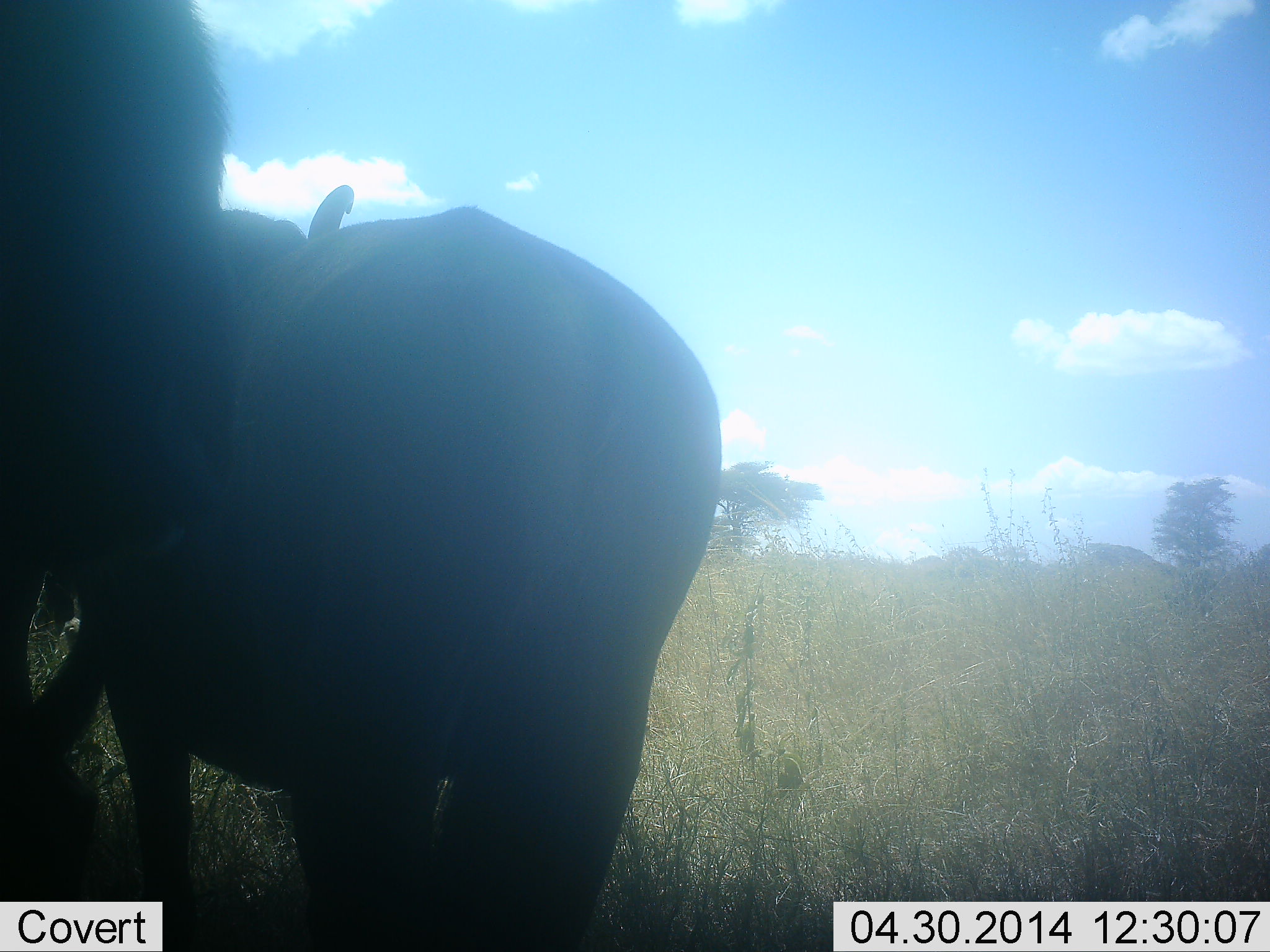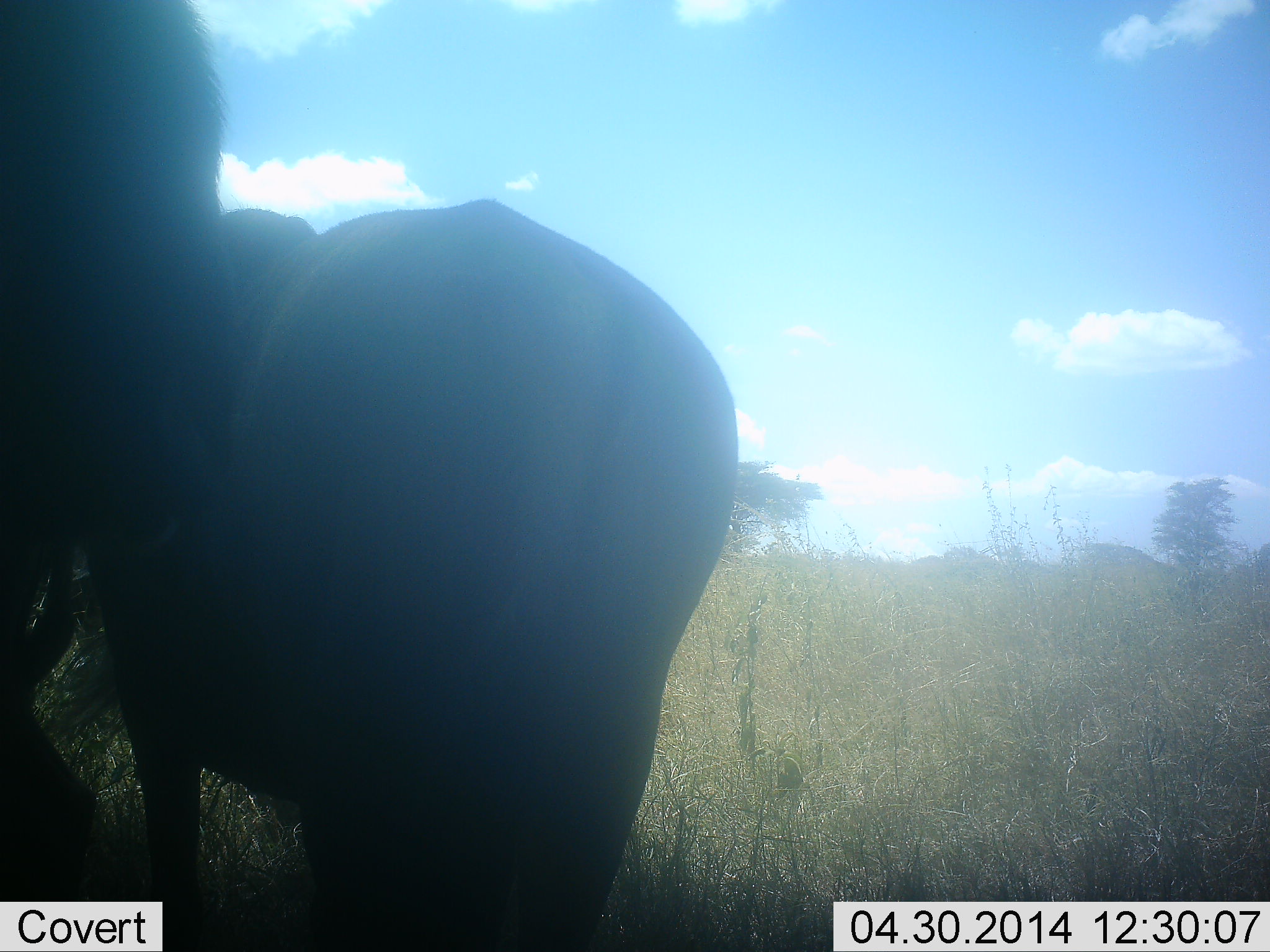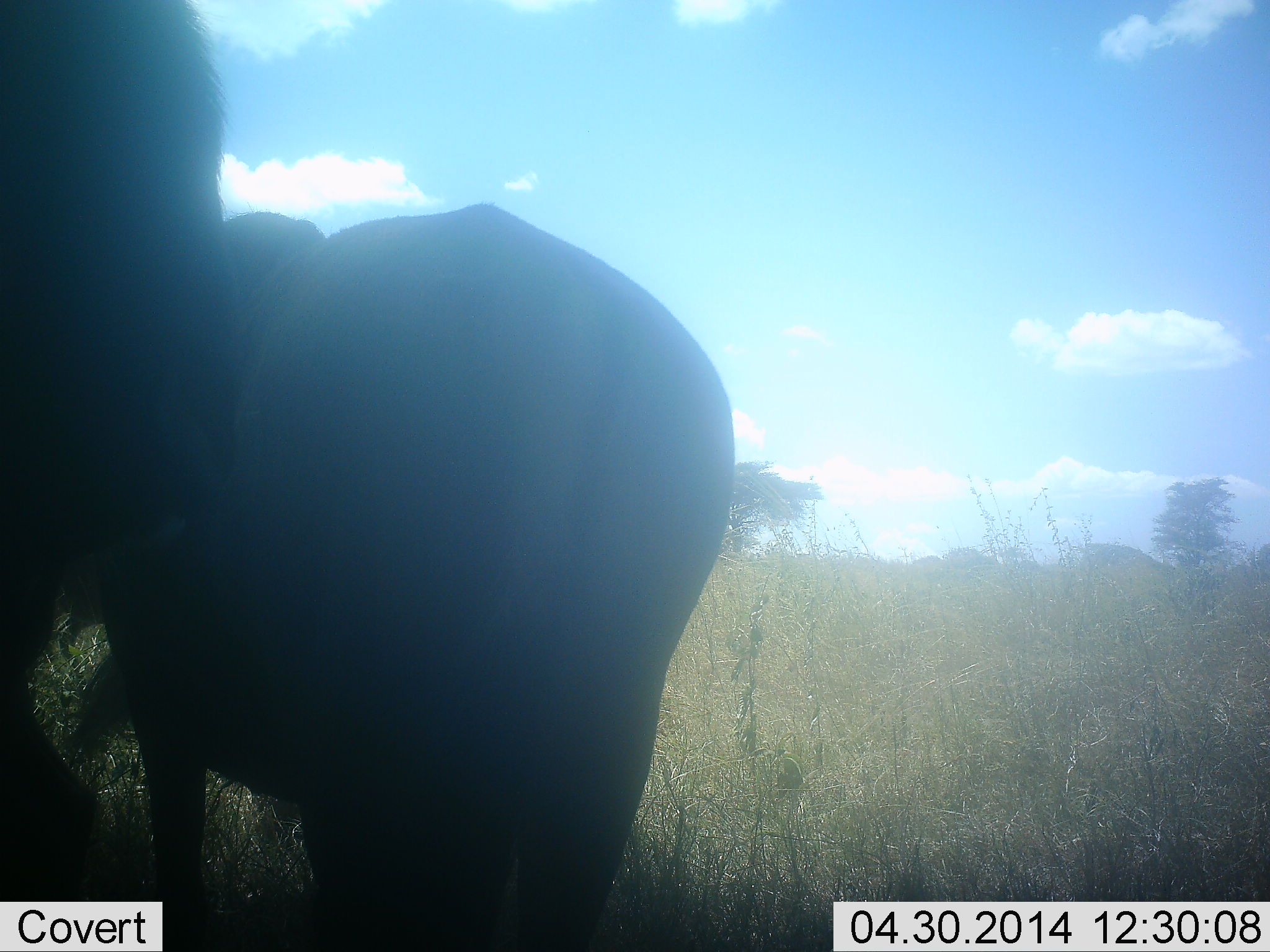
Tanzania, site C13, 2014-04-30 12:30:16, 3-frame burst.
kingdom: Animalia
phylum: Chordata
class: Mammalia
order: Artiodactyla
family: Bovidae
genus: Connochaetes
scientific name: Connochaetes taurinus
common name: blue wildebeest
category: wildebeest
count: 2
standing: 79%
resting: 4%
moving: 7%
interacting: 7%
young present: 0%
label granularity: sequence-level